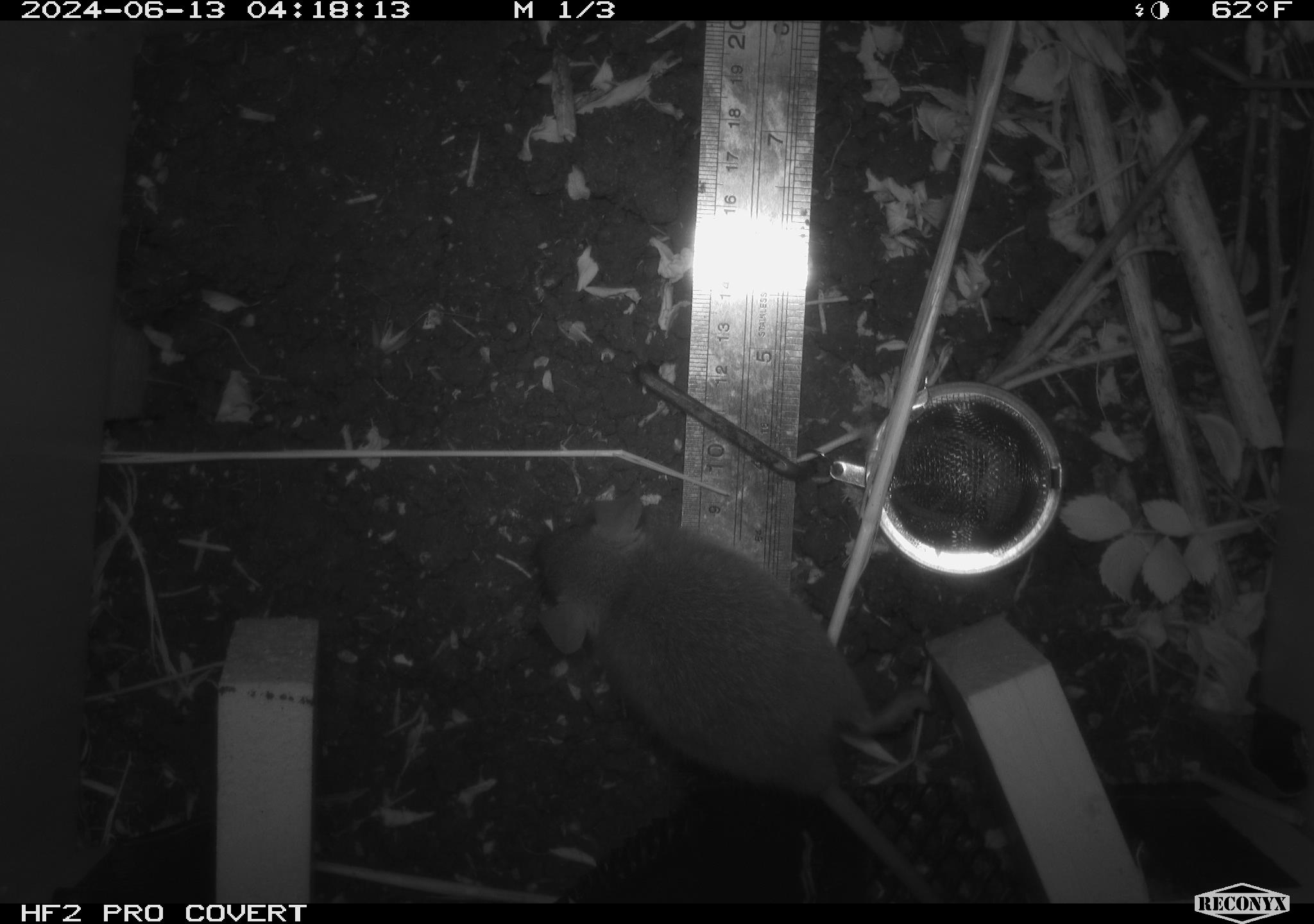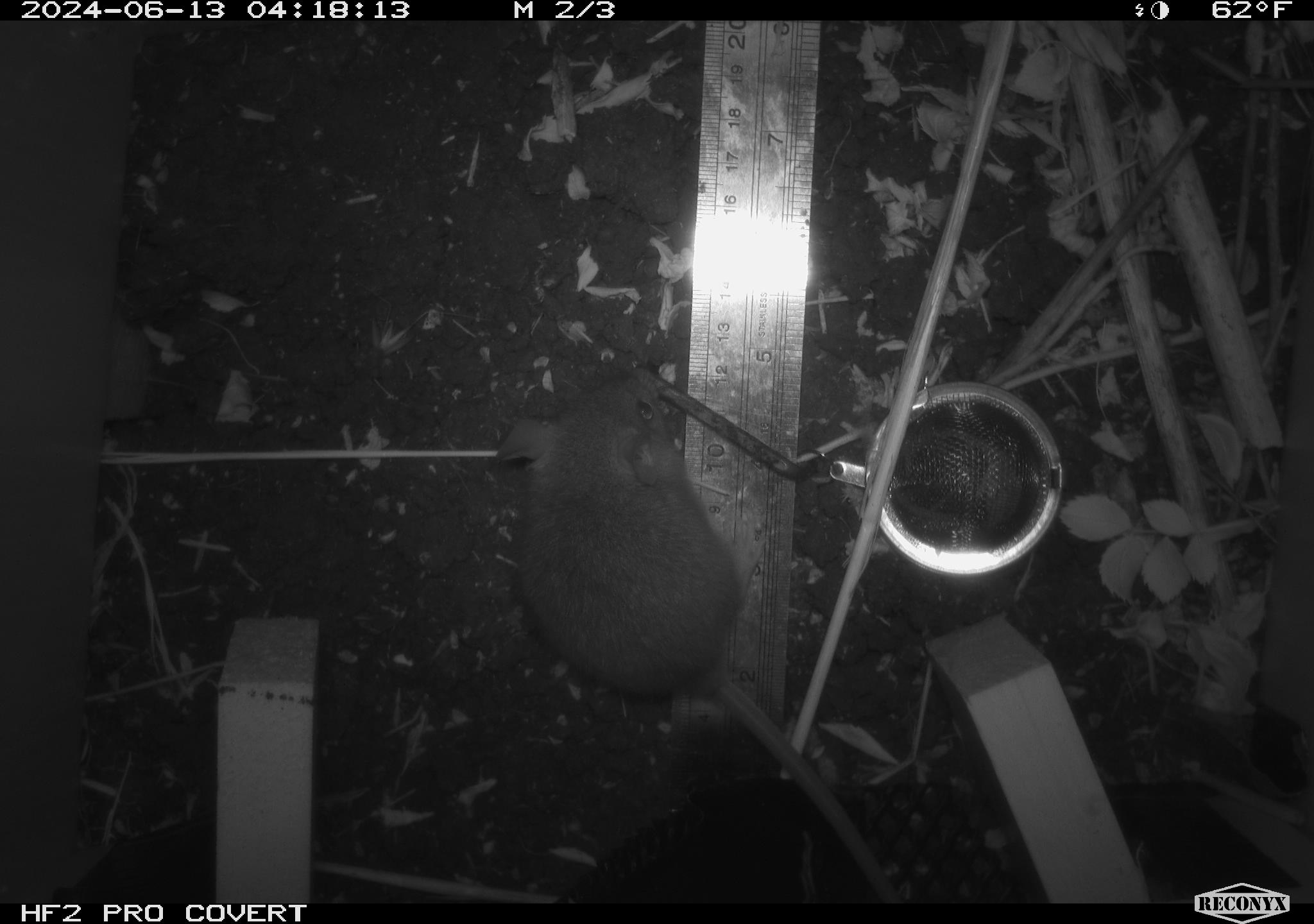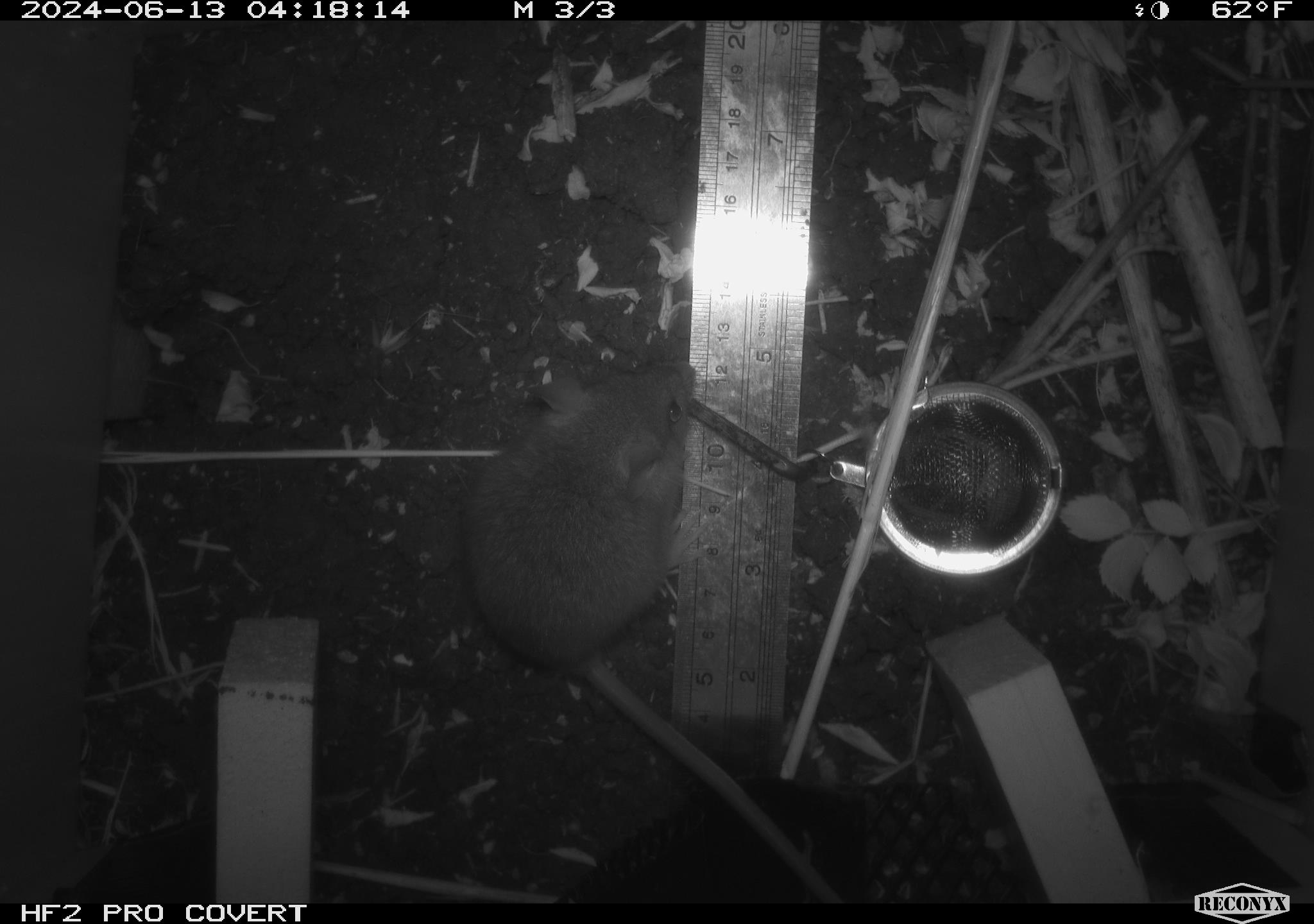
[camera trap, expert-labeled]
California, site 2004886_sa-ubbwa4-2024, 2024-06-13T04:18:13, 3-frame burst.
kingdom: Animalia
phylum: Chordata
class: Mammalia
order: Rodentia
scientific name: Rodentia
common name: woodrat or rat or mouse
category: woodrat or rat or mouse species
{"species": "woodrat or rat or mouse species (woodrat or rat or mouse) (Rodentia)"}